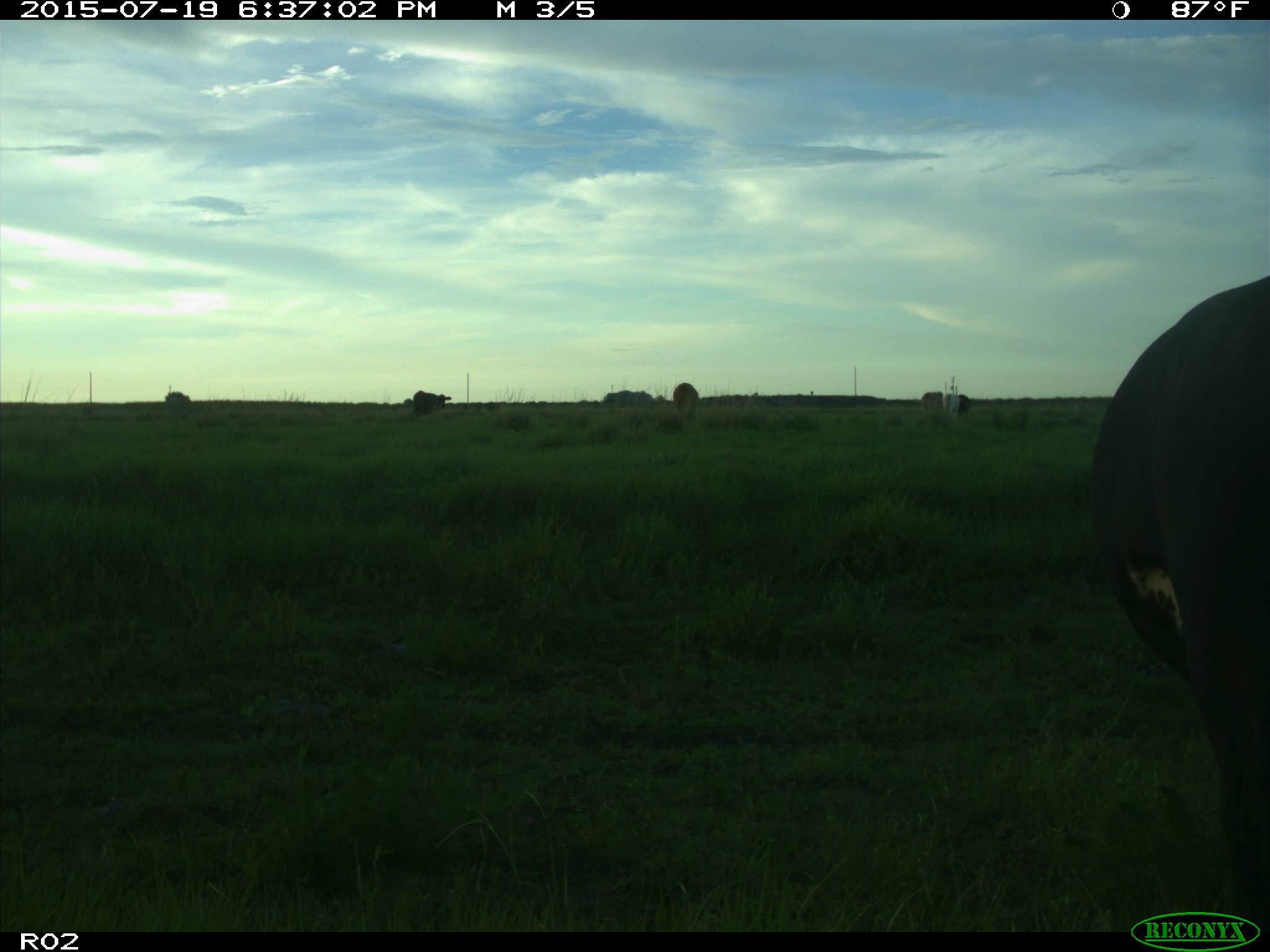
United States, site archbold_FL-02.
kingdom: Animalia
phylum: Chordata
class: Mammalia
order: Artiodactyla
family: Bovidae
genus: Bos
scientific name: Bos taurus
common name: domestic cow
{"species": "Bos taurus (domestic cow)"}